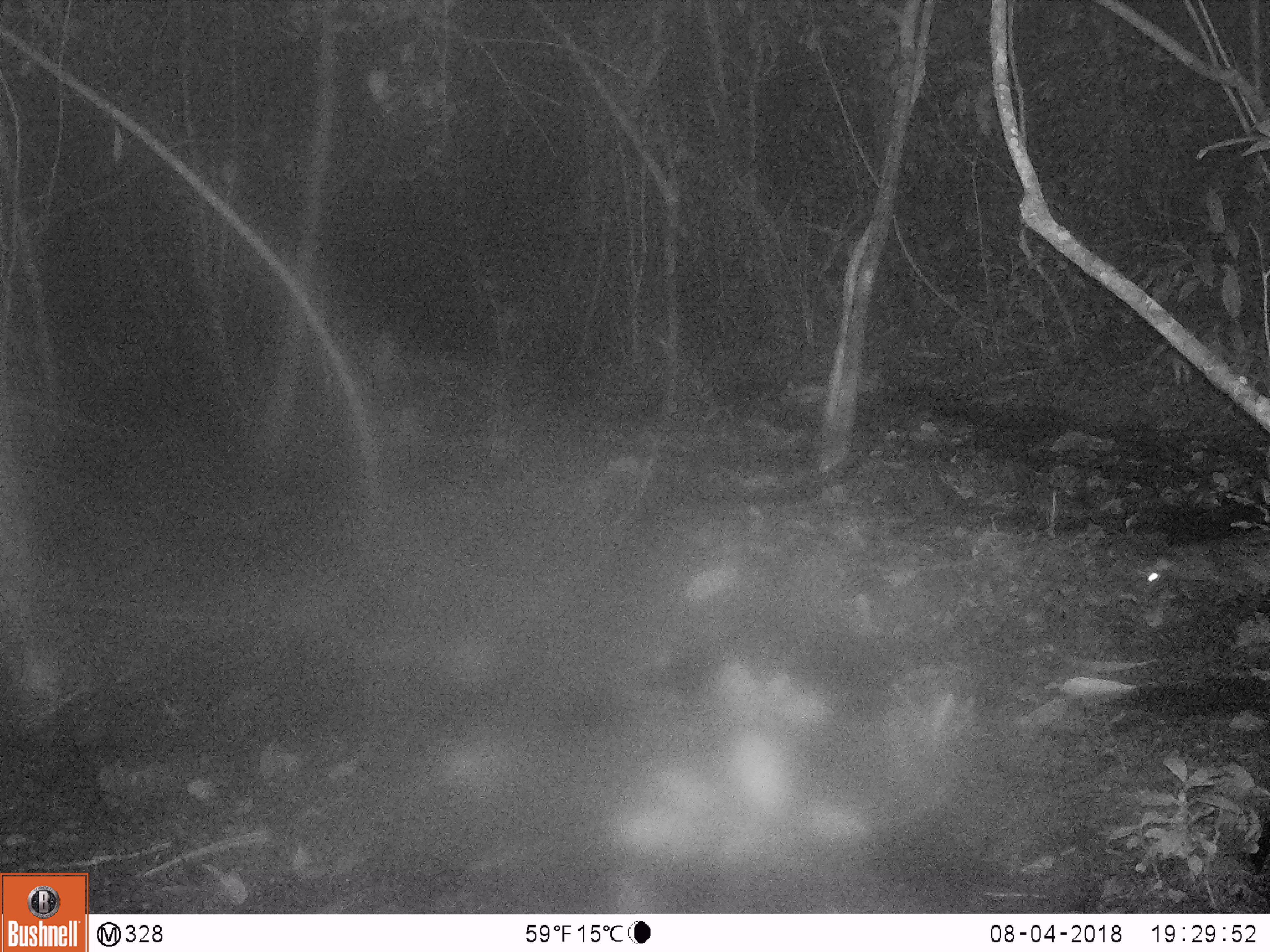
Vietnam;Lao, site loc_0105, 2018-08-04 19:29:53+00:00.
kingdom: Animalia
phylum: Chordata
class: Mammalia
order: Carnivora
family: Viverridae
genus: Paradoxurus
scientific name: Paradoxurus hermaphroditus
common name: common palm civet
Common palm civet (Paradoxurus hermaphroditus). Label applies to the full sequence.